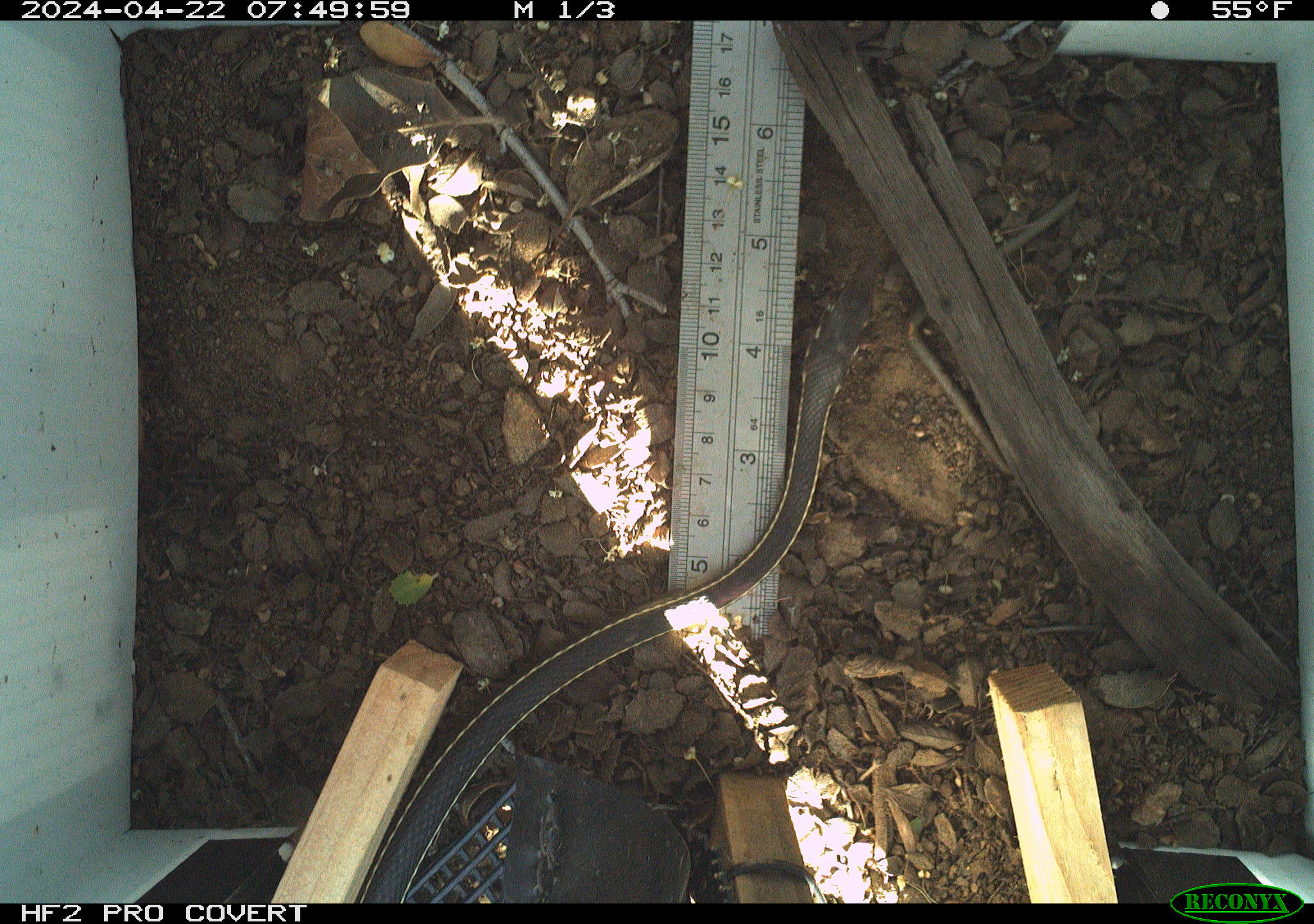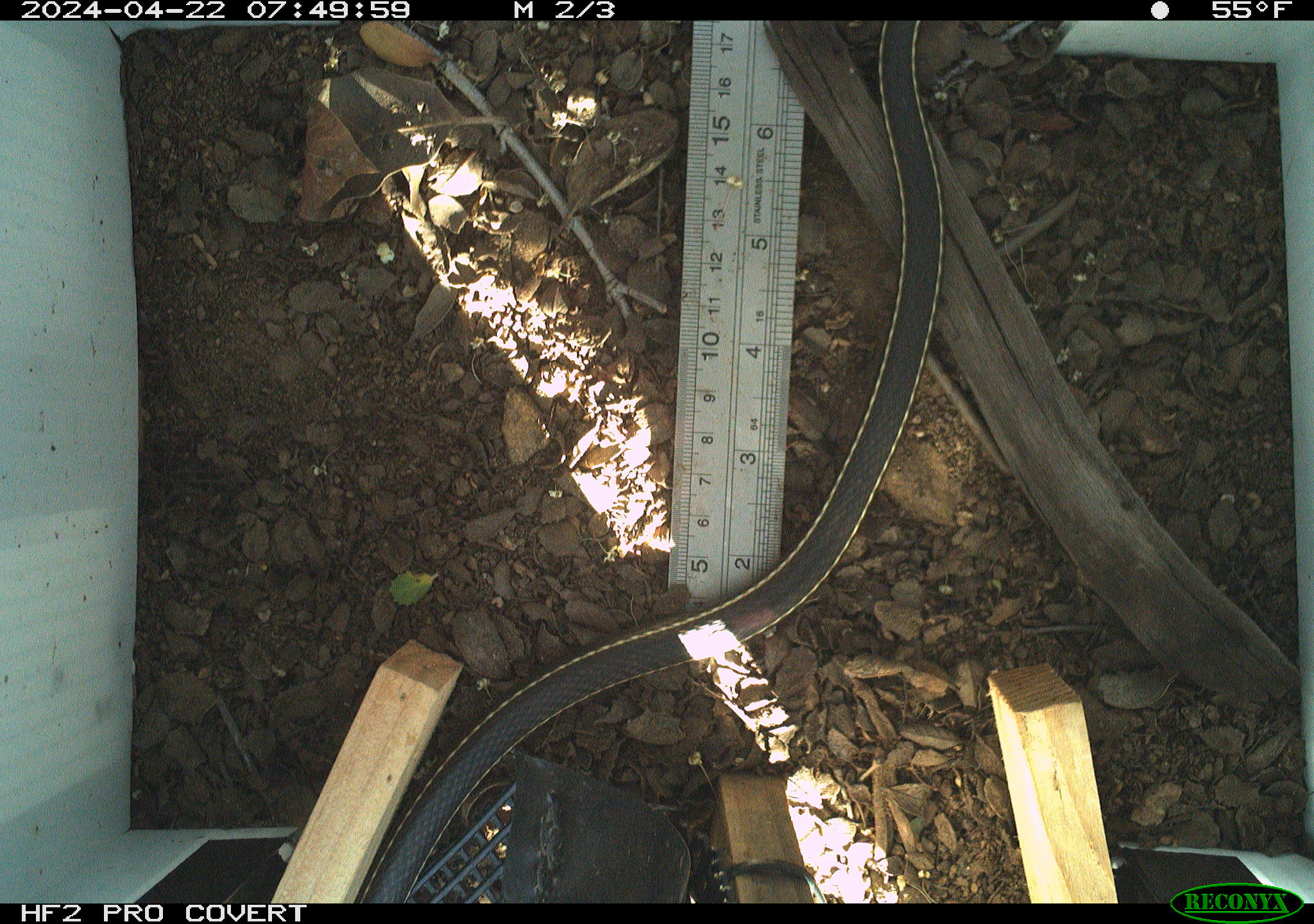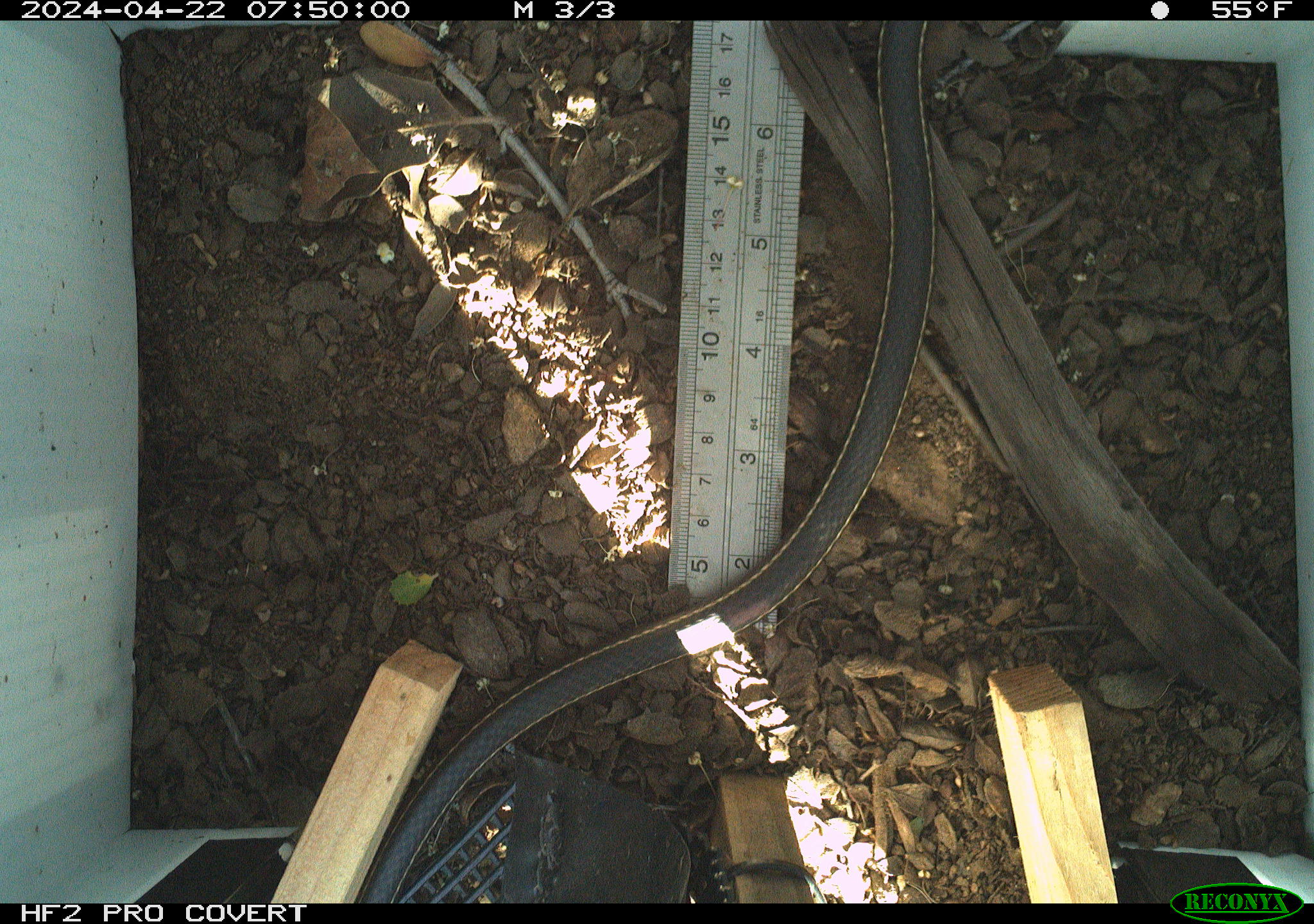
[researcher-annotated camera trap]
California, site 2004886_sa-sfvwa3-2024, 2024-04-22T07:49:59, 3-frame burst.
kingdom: Animalia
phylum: Chordata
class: Reptilia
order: Squamata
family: Colubridae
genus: Masticophis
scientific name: Masticophis lateralis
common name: striped racer